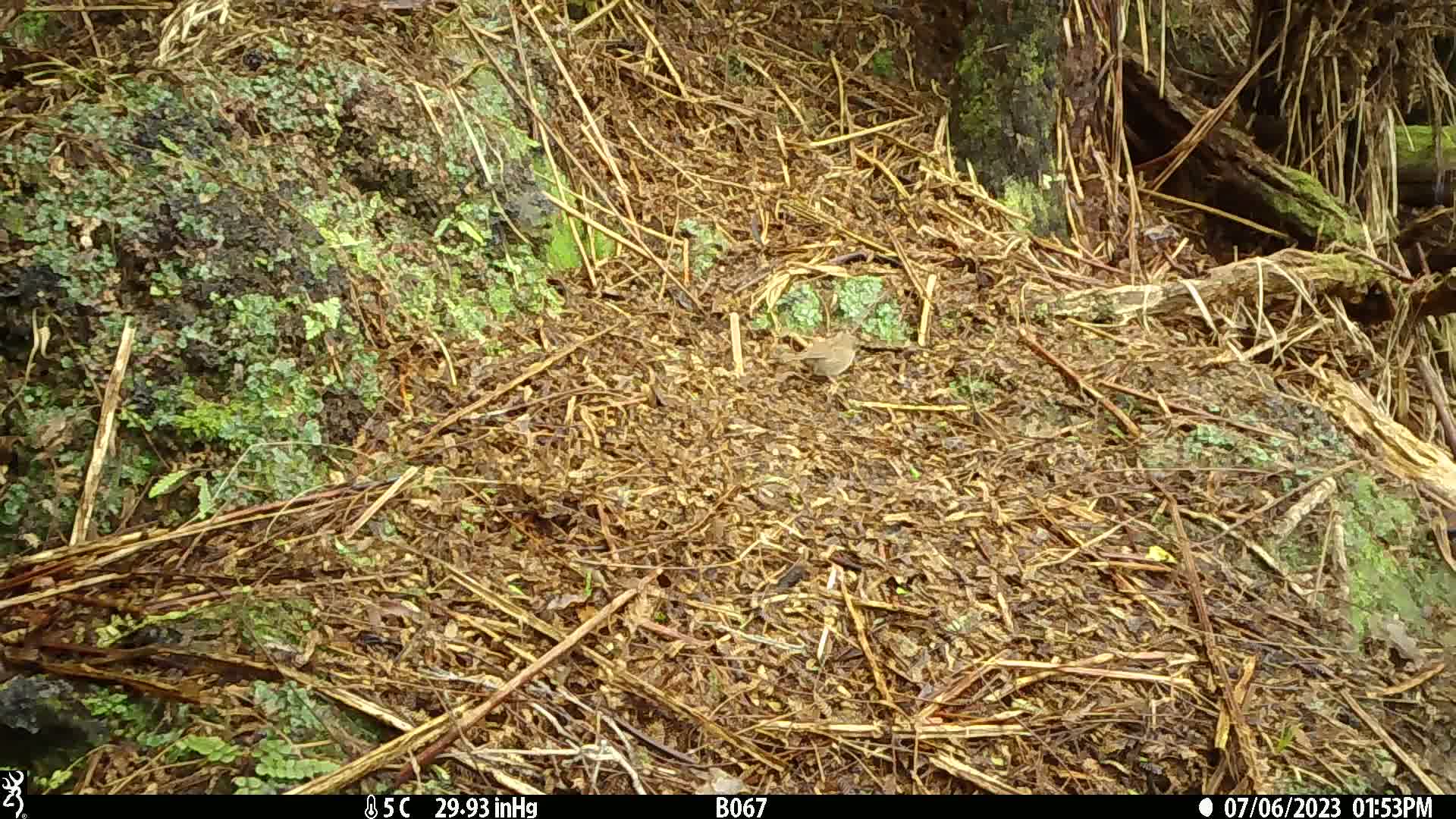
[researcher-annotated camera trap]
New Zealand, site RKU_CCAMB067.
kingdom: Animalia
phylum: Chordata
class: Aves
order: Passeriformes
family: Prunellidae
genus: Prunella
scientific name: Prunella modularis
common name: dunnock